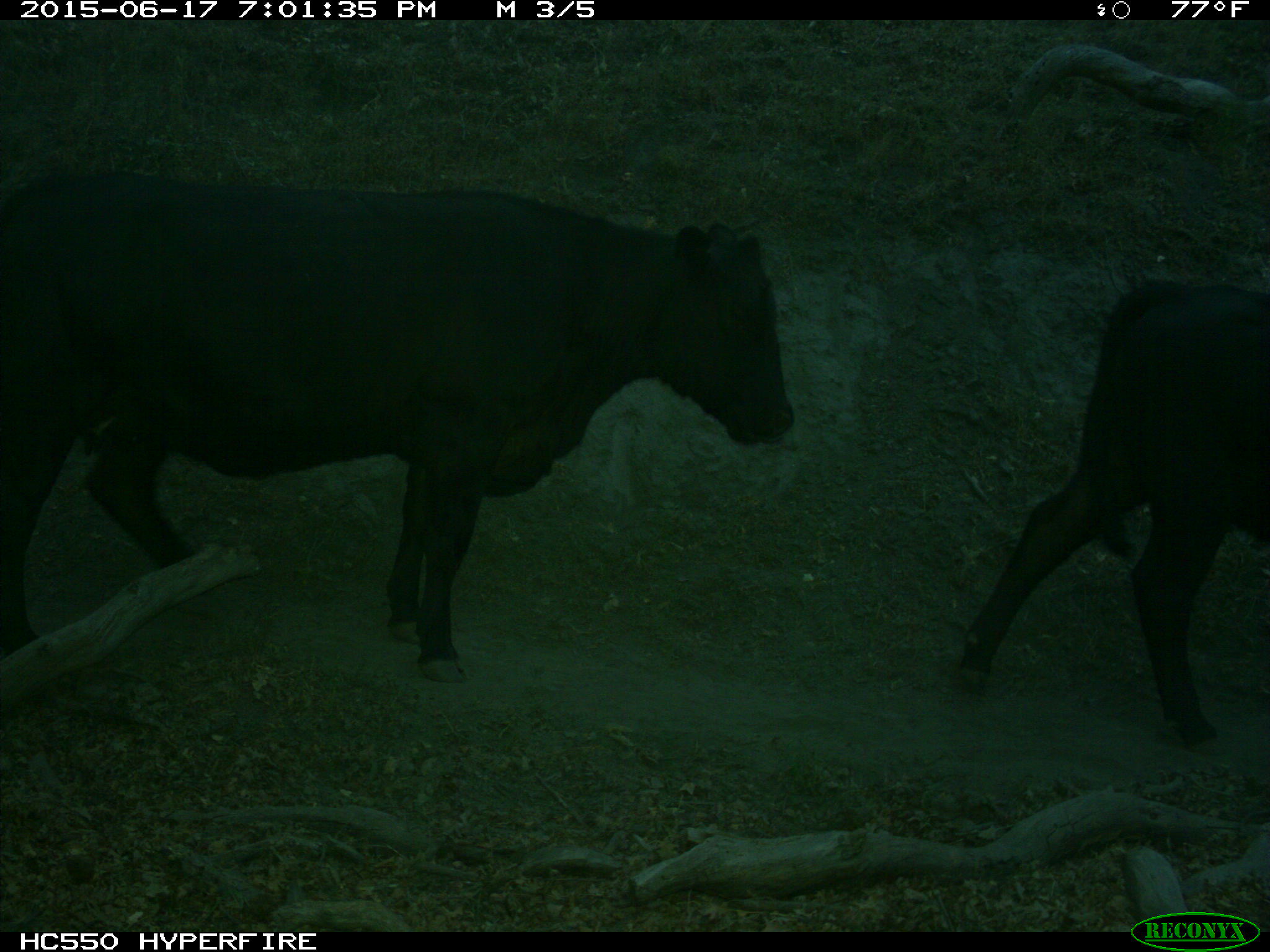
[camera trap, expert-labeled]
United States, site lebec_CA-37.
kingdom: Animalia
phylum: Chordata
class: Mammalia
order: Artiodactyla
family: Bovidae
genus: Bos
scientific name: Bos taurus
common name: domestic cow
Bos taurus (domestic cow).